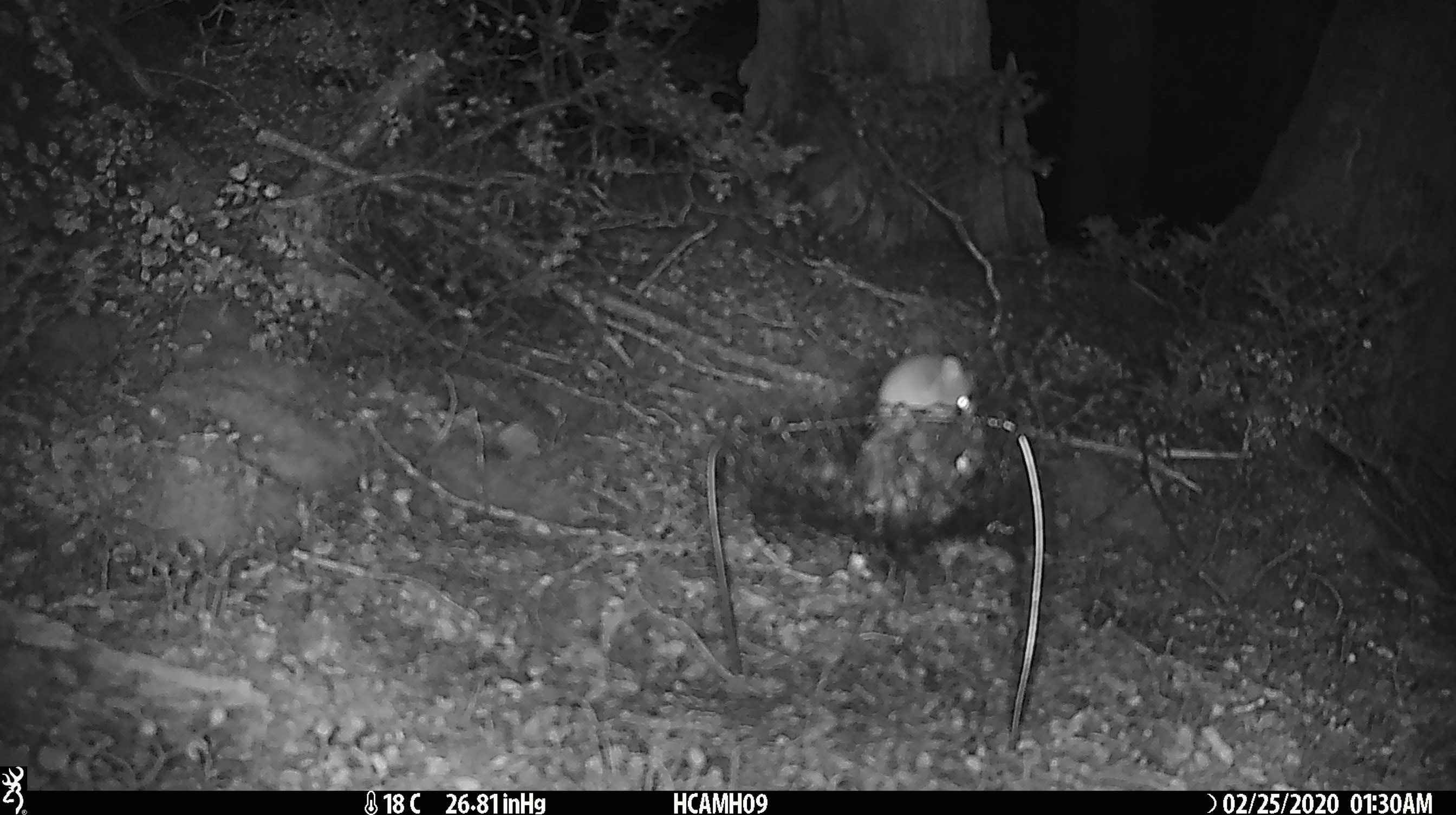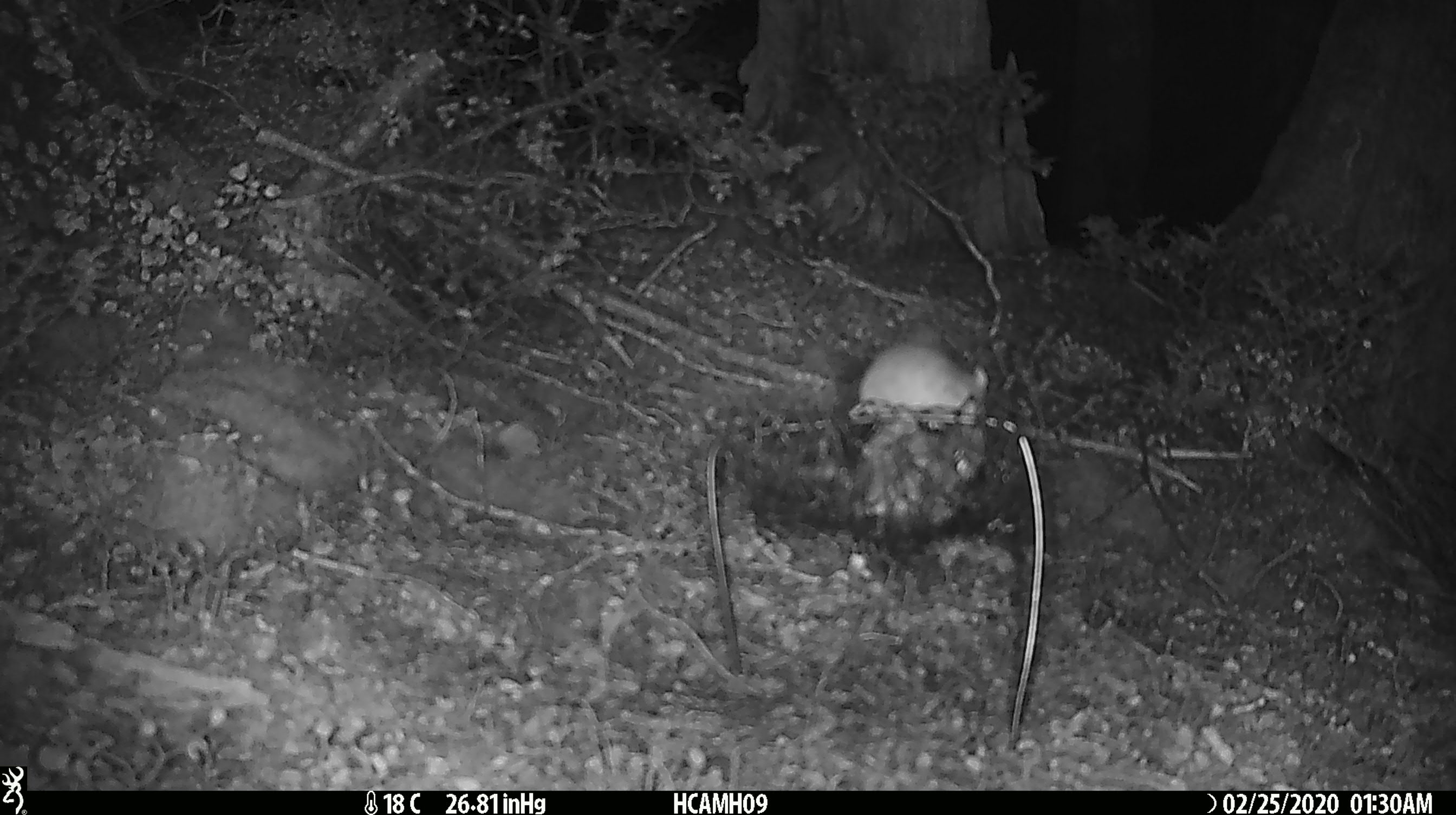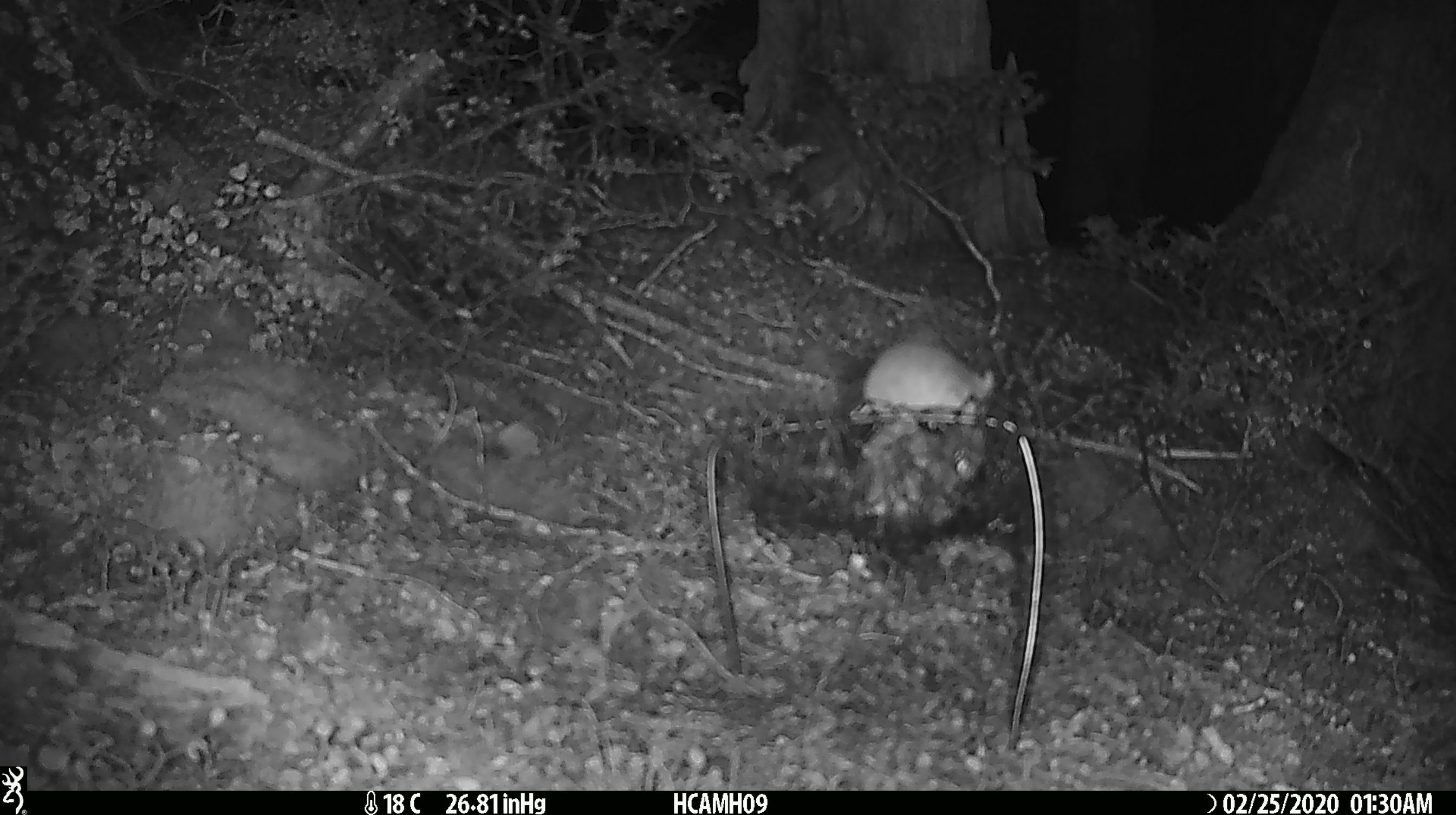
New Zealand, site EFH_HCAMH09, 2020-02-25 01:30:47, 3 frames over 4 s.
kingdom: Animalia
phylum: Chordata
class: Mammalia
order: Rodentia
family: Muridae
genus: Mus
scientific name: Mus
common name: mouse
Mouse (Mus).